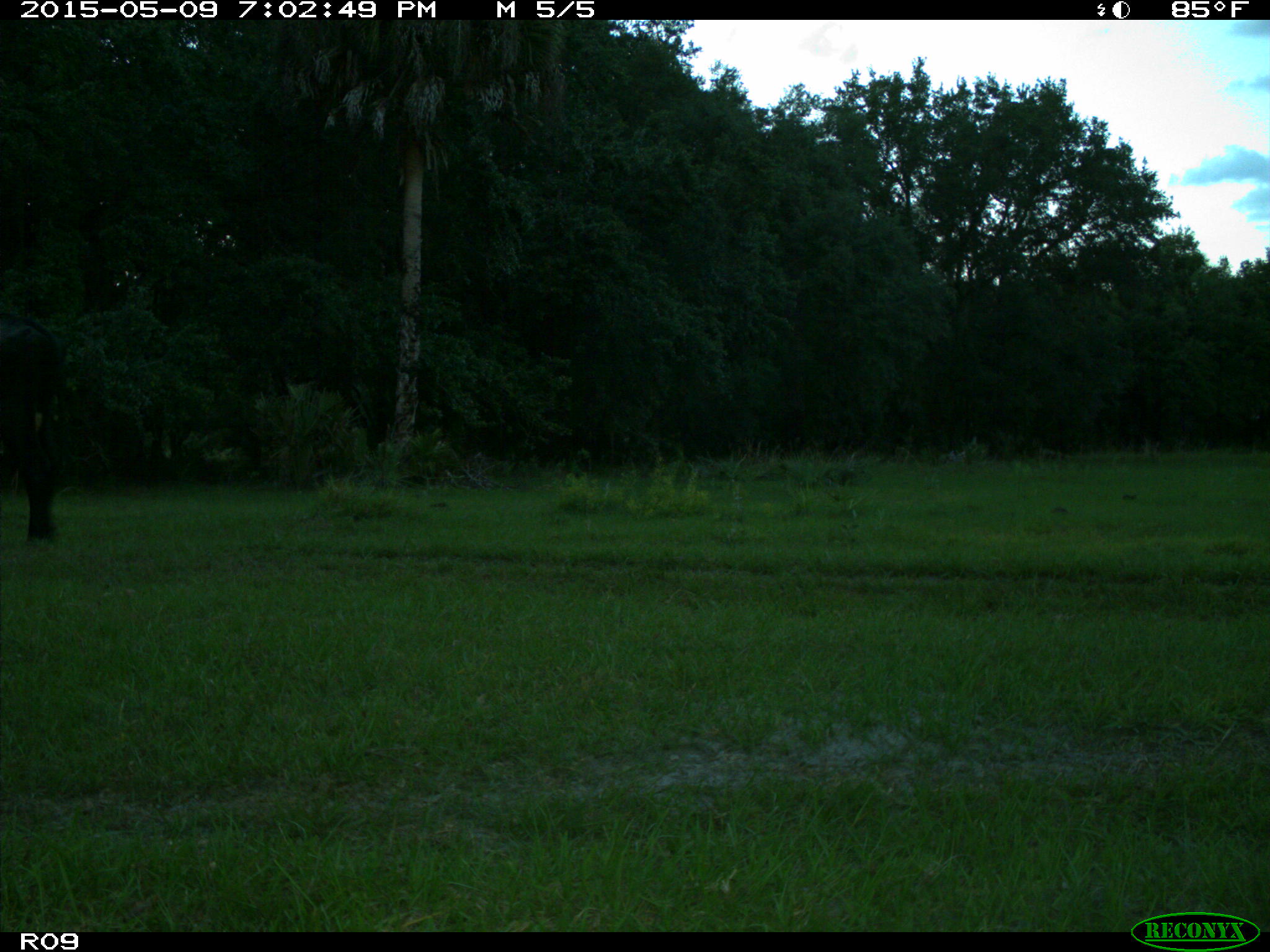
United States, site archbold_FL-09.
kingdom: Animalia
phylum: Chordata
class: Mammalia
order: Artiodactyla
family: Bovidae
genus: Bos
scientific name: Bos taurus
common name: domestic cow